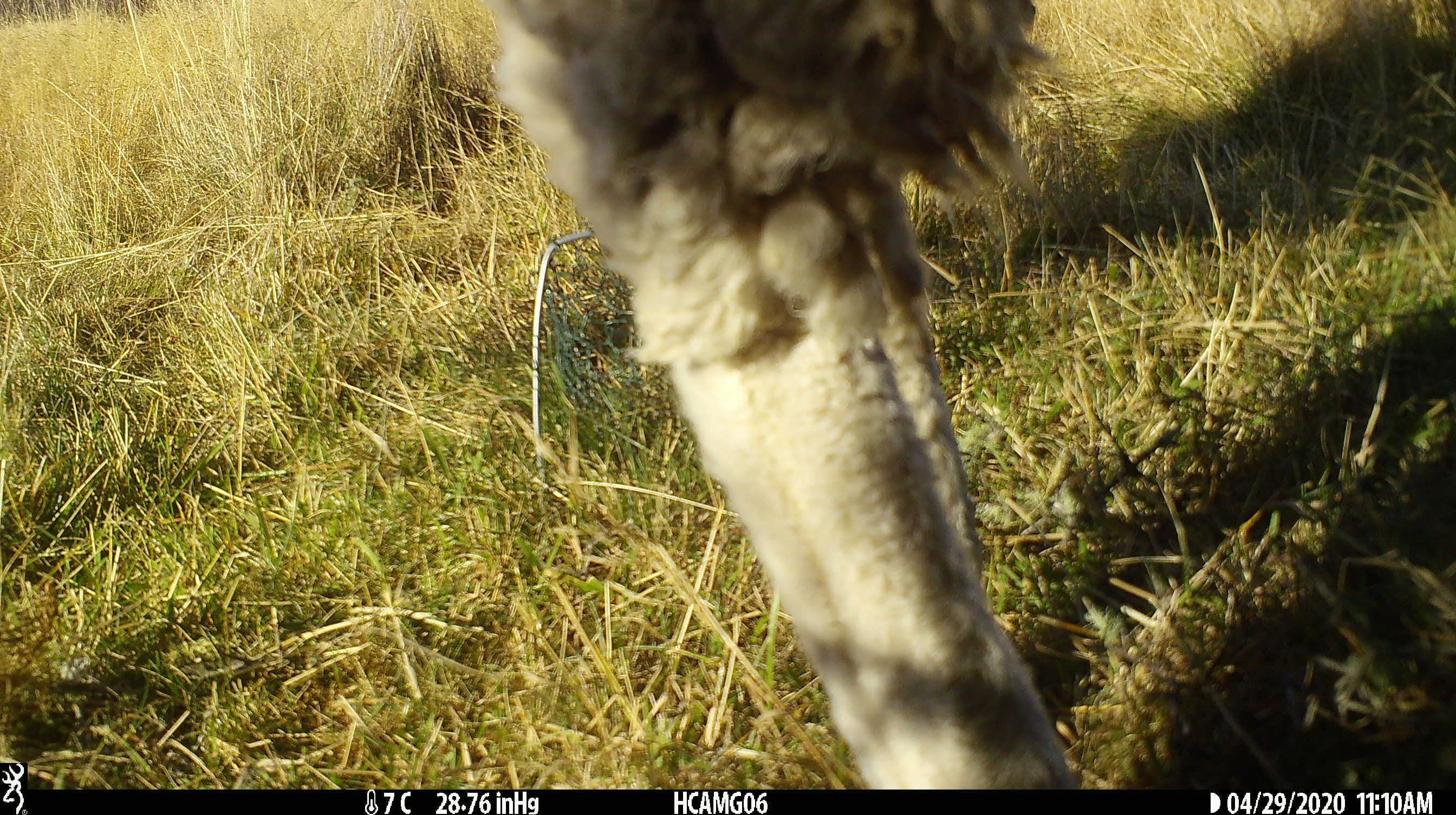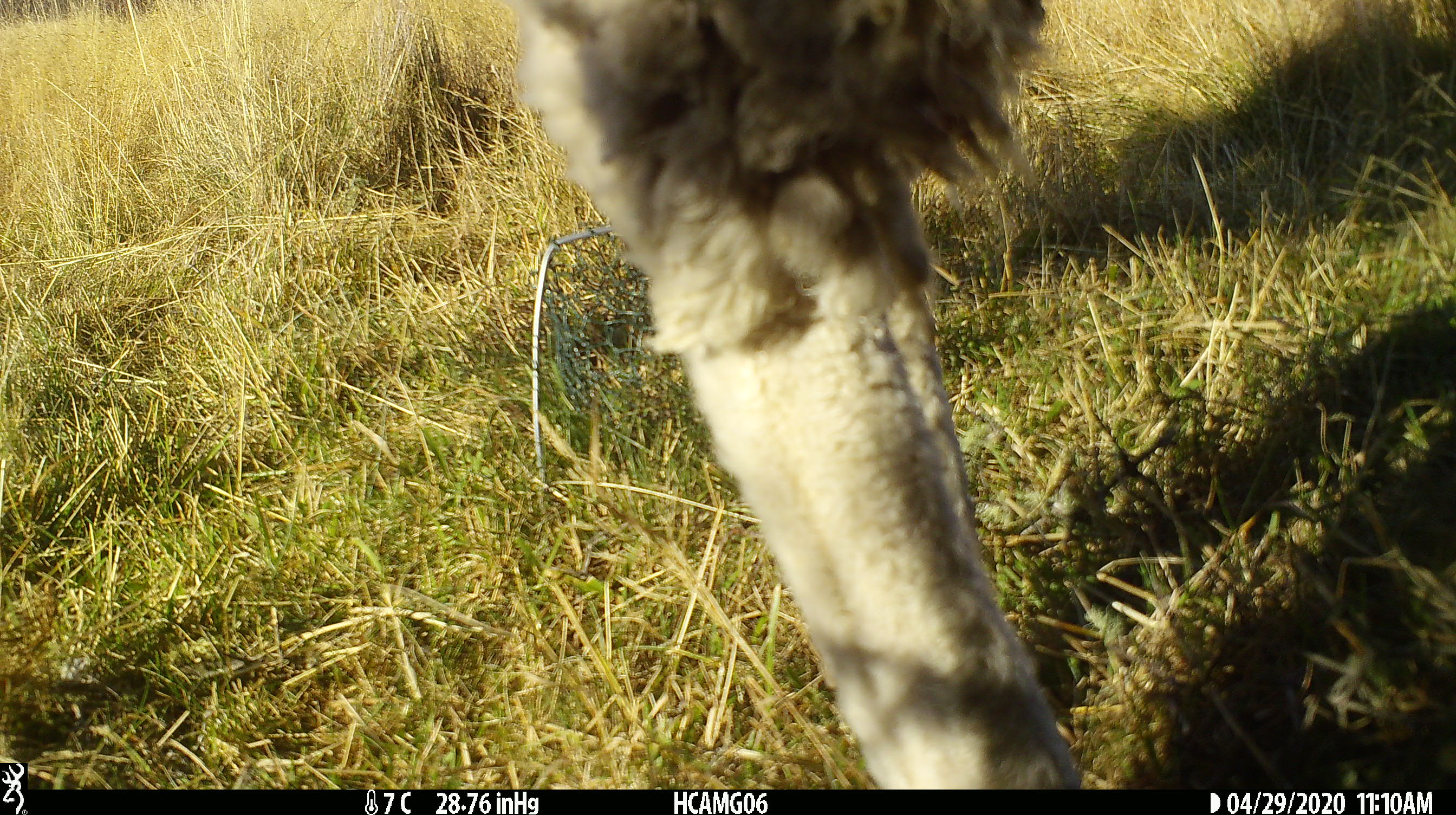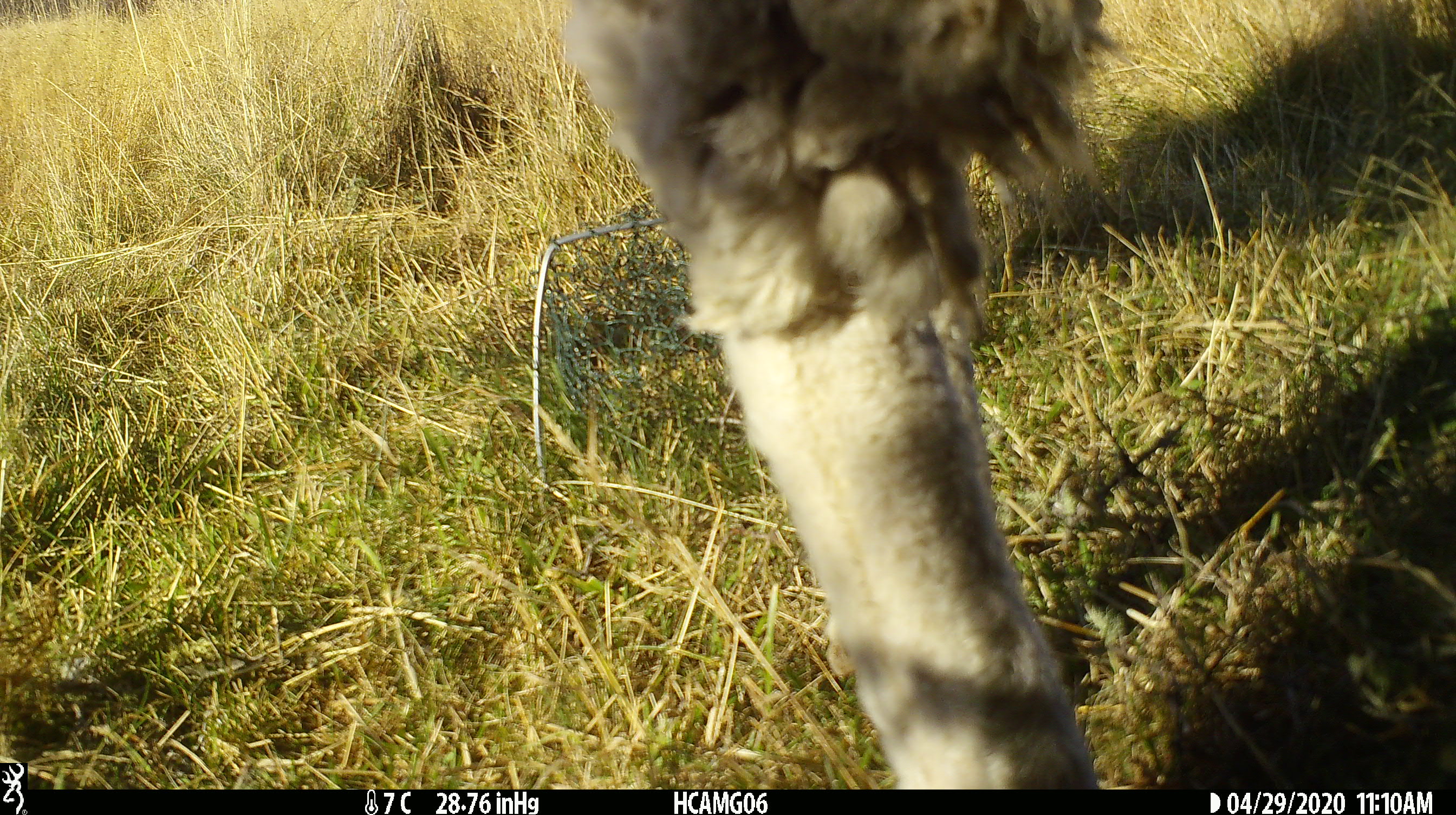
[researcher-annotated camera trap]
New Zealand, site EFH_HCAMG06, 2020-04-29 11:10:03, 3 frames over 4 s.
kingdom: Animalia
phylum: Chordata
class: Mammalia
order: Artiodactyla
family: Bovidae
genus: Ovis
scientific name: Ovis aries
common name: domestic sheep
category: sheep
Sheep (domestic sheep) (Ovis aries).